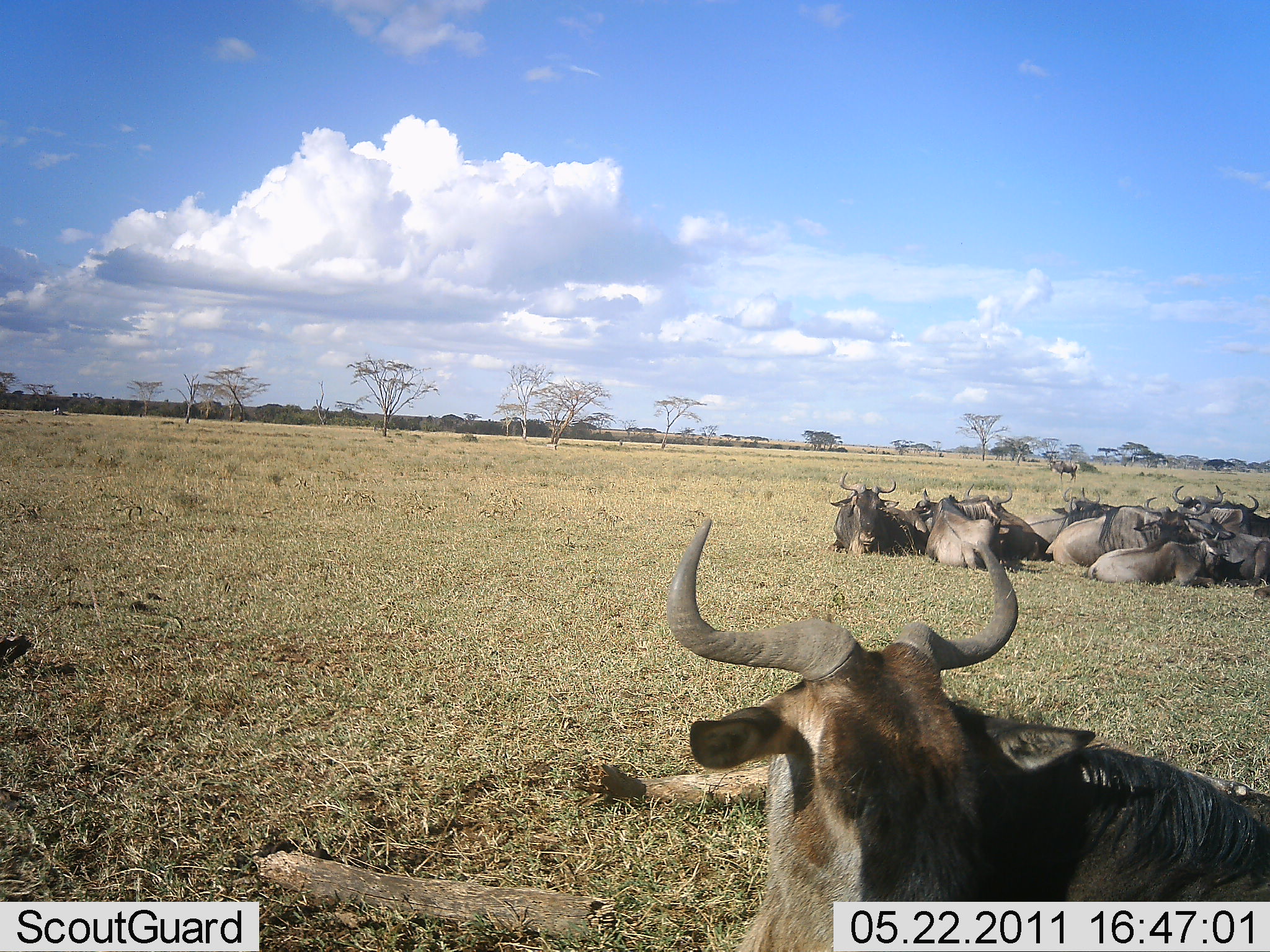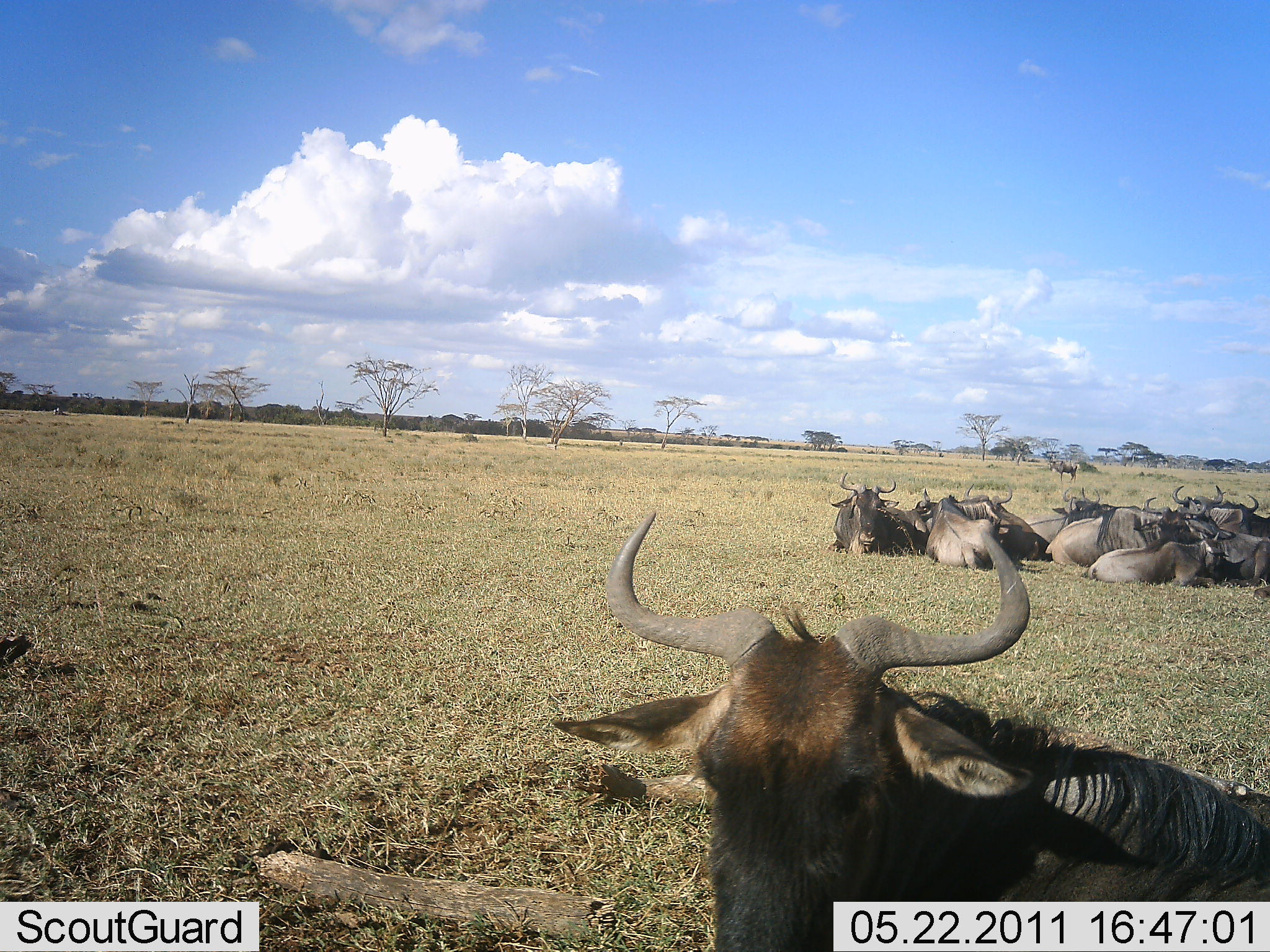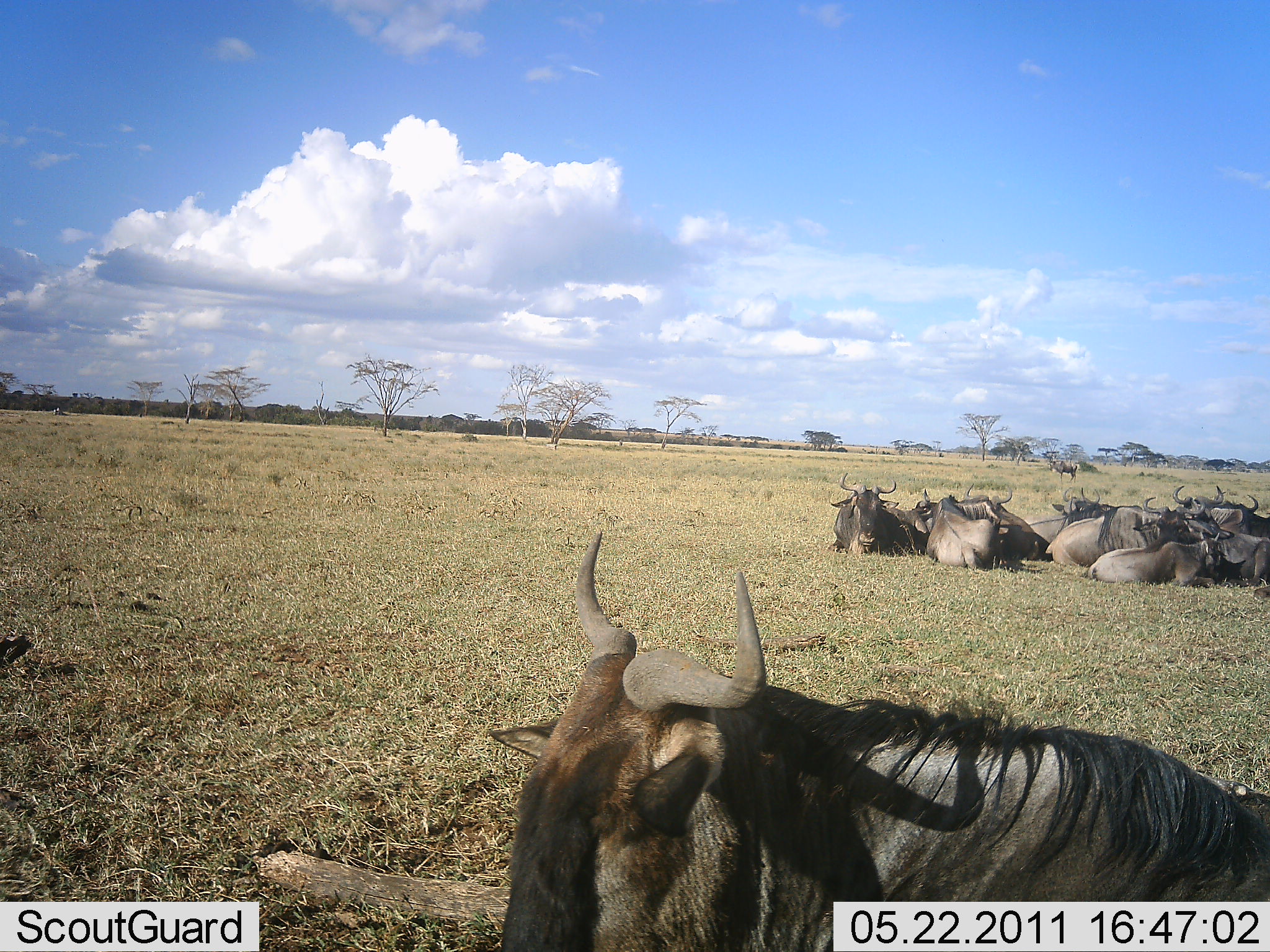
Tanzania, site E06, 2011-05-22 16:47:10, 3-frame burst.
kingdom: Animalia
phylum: Chordata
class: Mammalia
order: Artiodactyla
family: Bovidae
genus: Connochaetes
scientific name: Connochaetes taurinus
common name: blue wildebeest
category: wildebeest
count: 11-50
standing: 0%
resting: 100%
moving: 0%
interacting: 0%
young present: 0%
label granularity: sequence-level